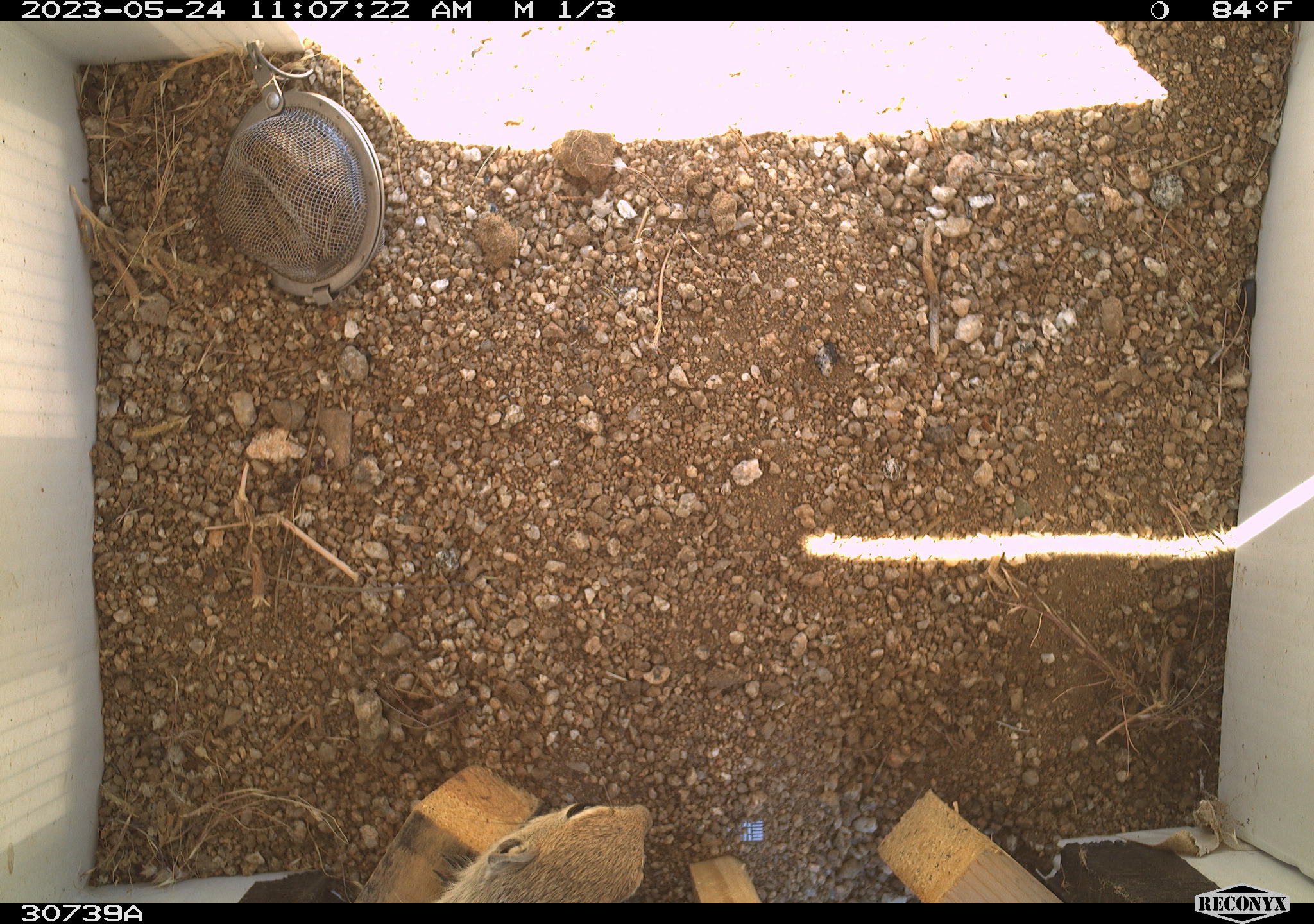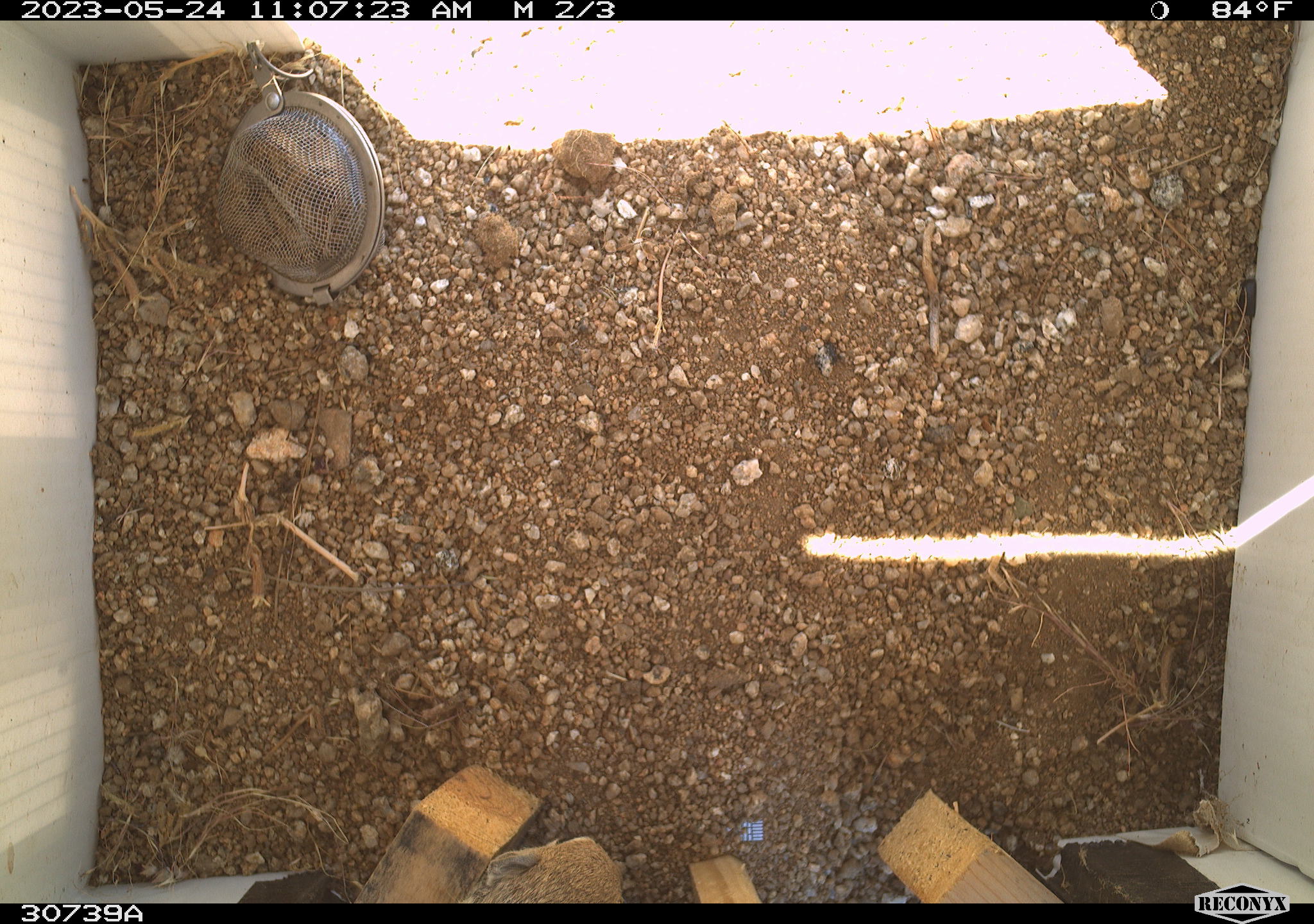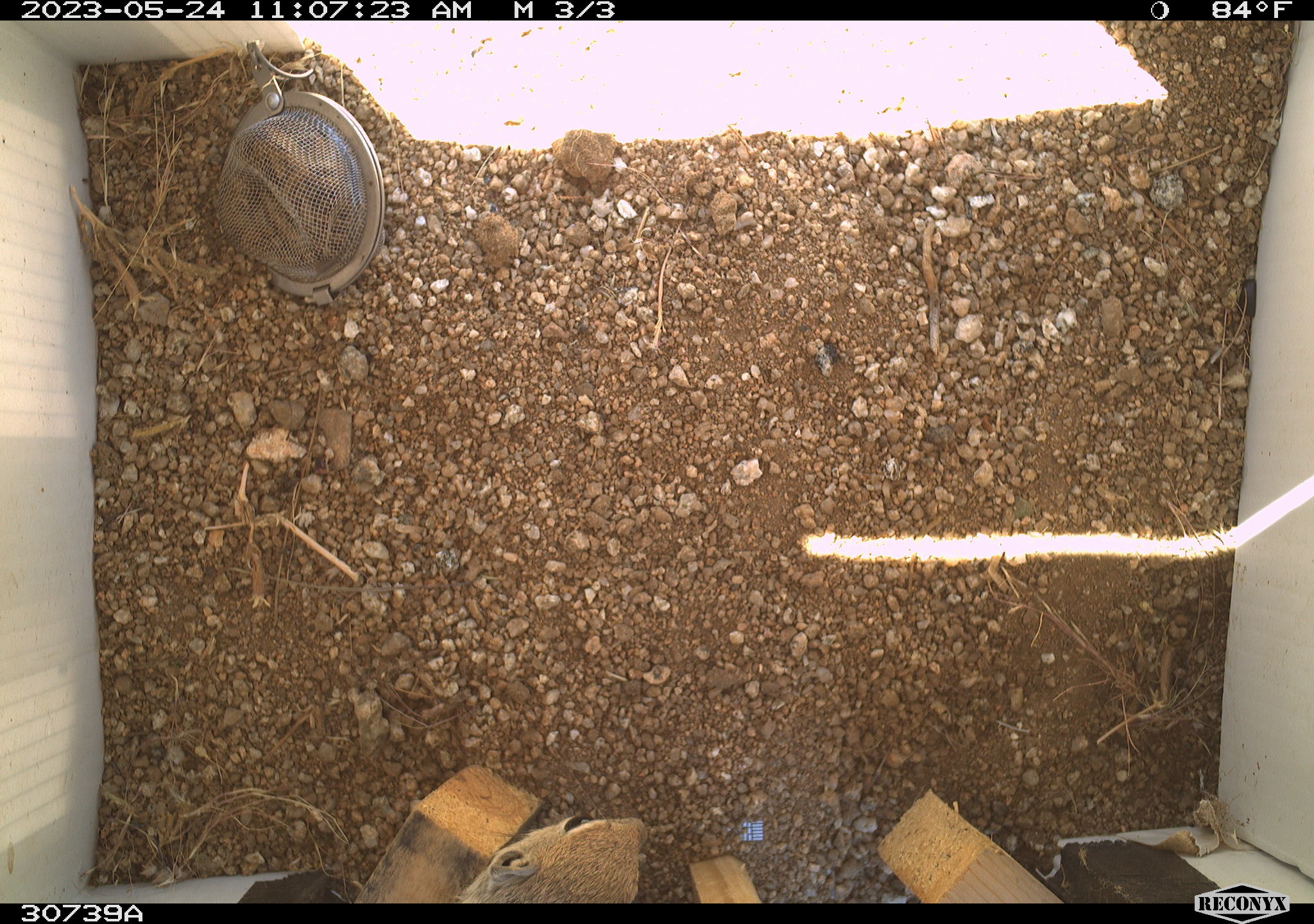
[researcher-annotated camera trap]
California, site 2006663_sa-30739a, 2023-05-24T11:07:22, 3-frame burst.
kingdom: Animalia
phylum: Chordata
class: Mammalia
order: Rodentia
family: Sciuridae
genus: Ammospermophilus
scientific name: Ammospermophilus leucurus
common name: white-tailed antelope squirrel